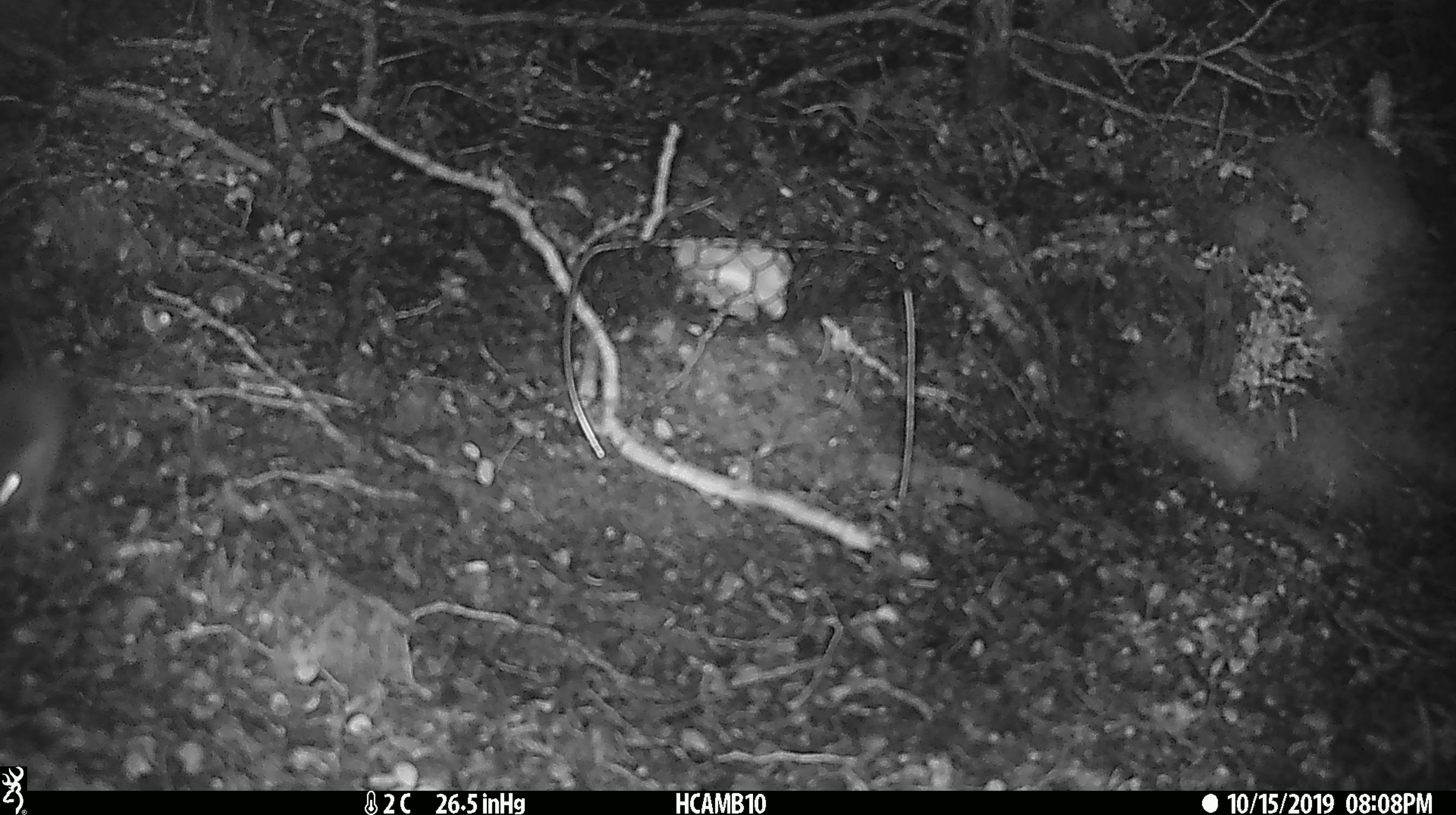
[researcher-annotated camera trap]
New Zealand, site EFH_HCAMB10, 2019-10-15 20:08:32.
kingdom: Animalia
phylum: Chordata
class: Mammalia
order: Rodentia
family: Muridae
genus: Mus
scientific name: Mus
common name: mouse